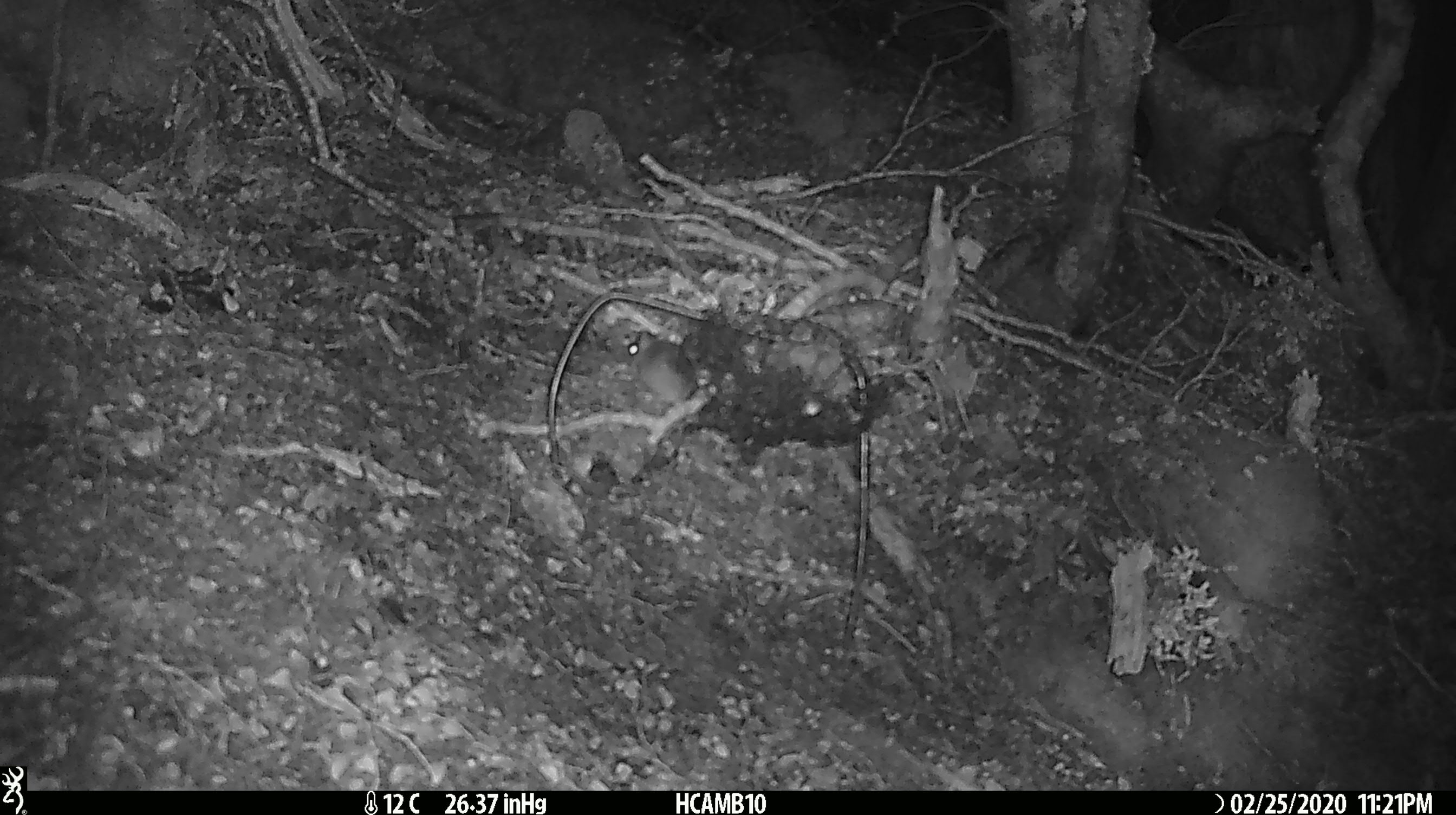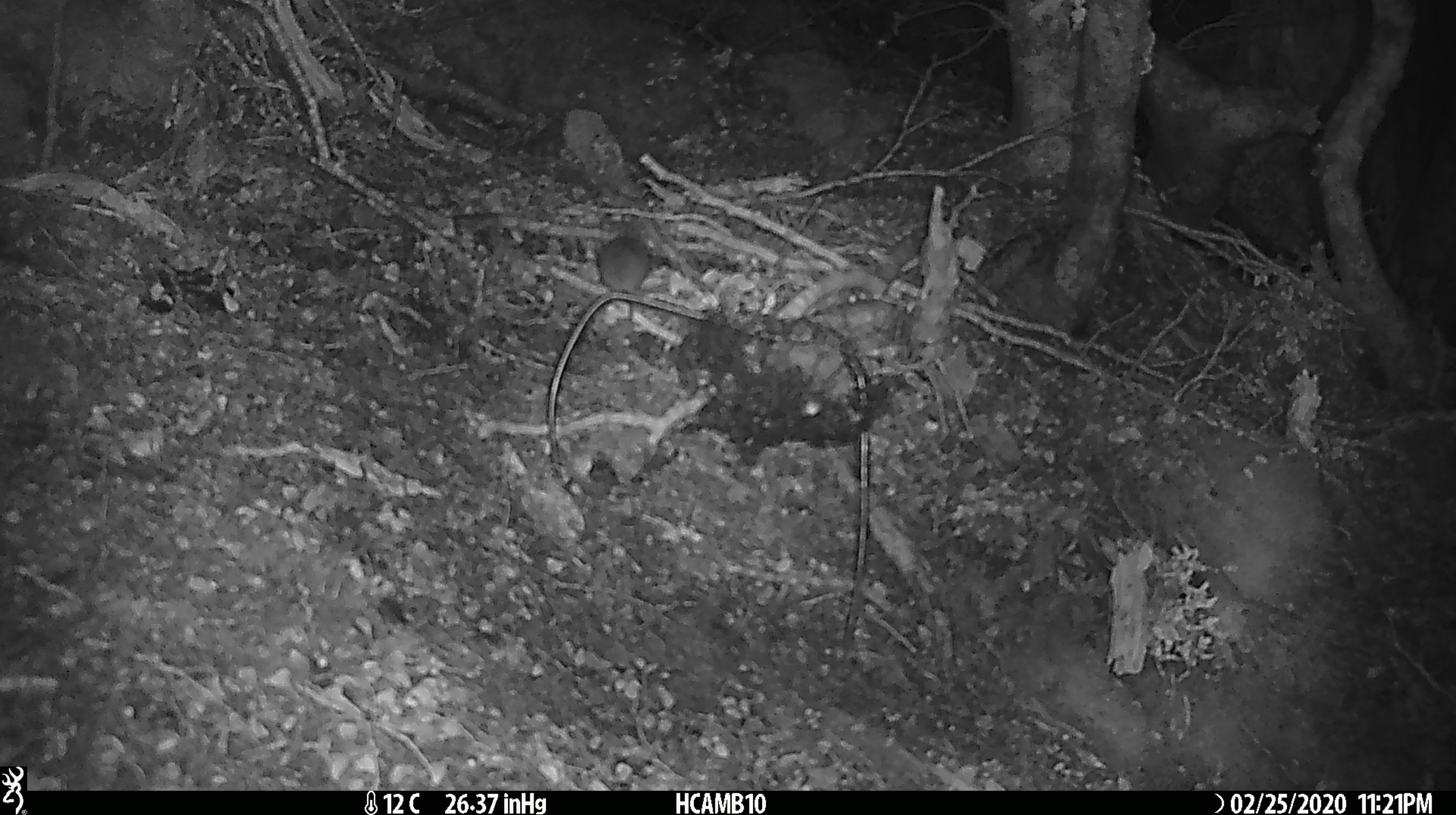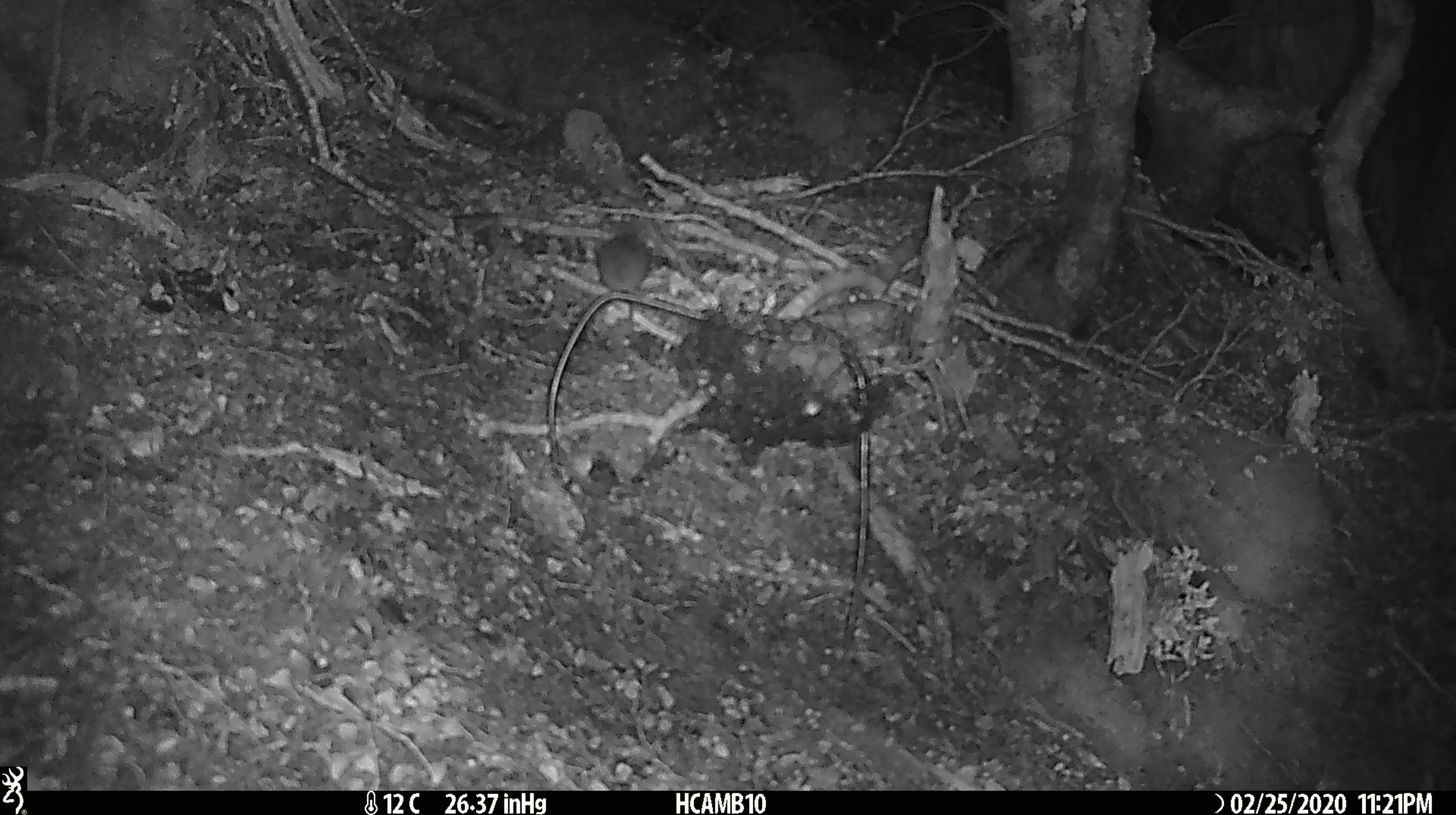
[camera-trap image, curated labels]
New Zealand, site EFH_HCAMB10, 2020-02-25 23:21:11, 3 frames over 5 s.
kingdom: Animalia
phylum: Chordata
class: Mammalia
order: Rodentia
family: Muridae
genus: Mus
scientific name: Mus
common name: mouse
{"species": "mouse (Mus)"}